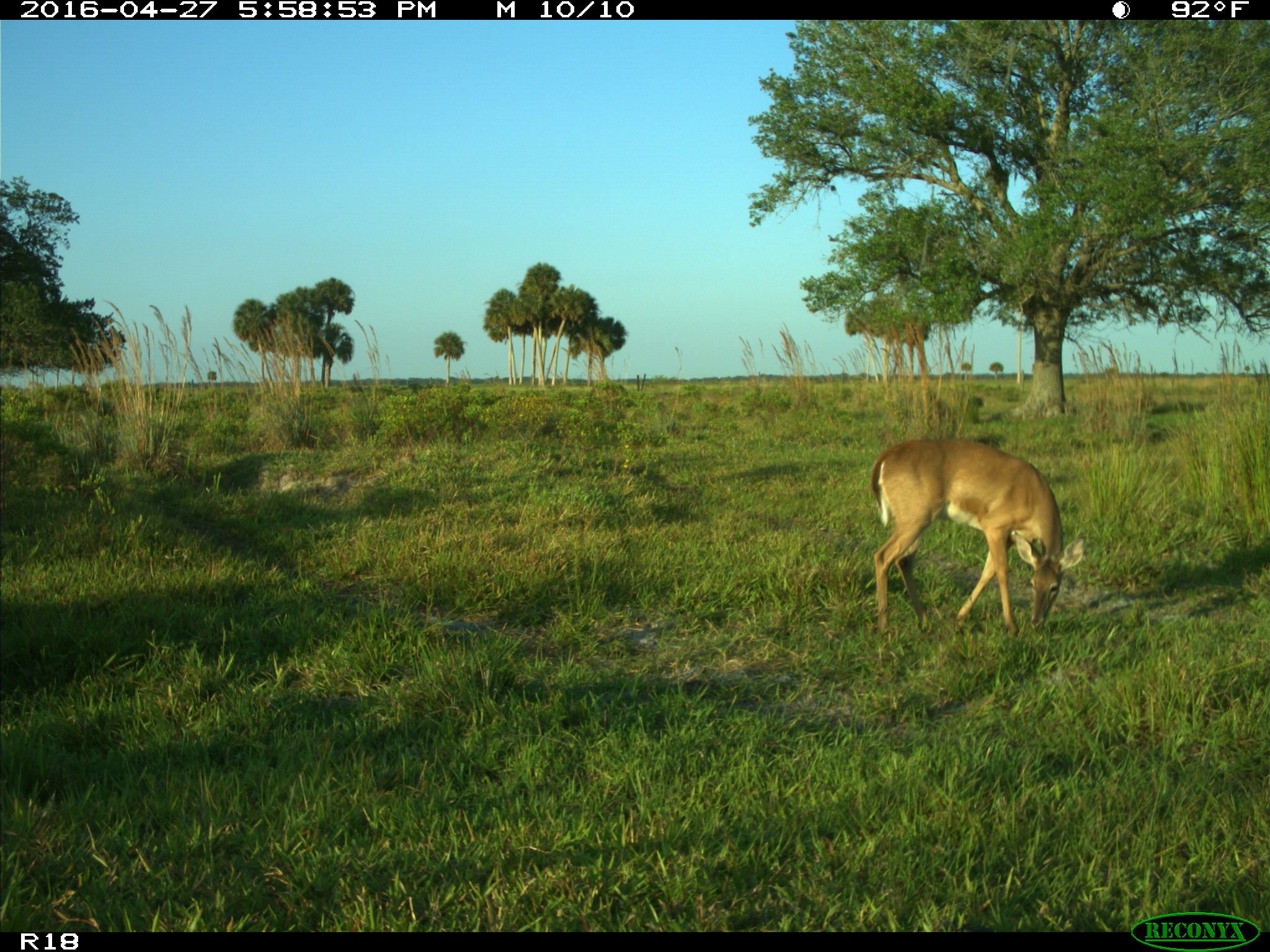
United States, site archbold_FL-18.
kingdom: Animalia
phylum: Chordata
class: Mammalia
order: Artiodactyla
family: Cervidae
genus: Odocoileus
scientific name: Odocoileus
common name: deer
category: unidentified deer